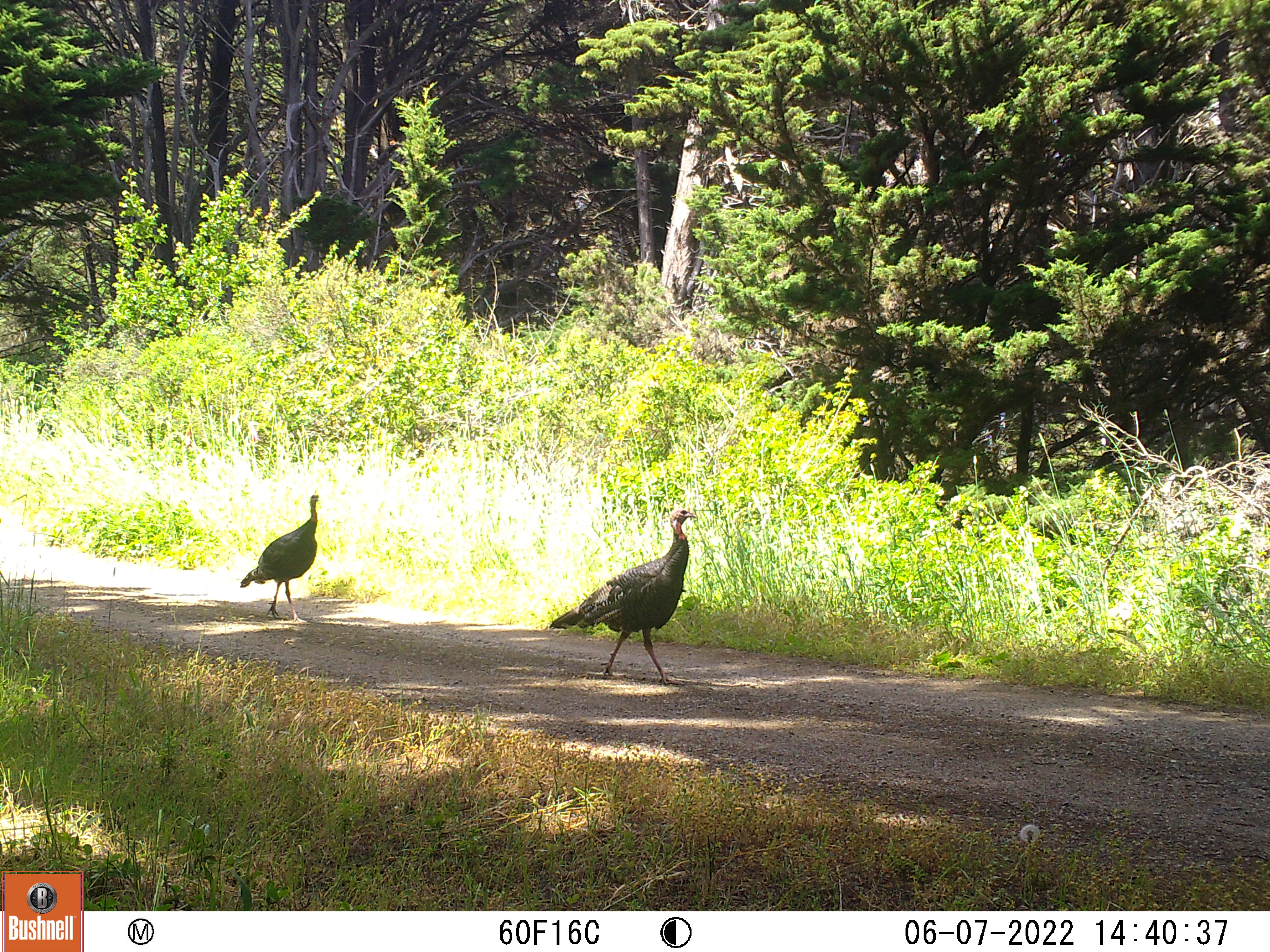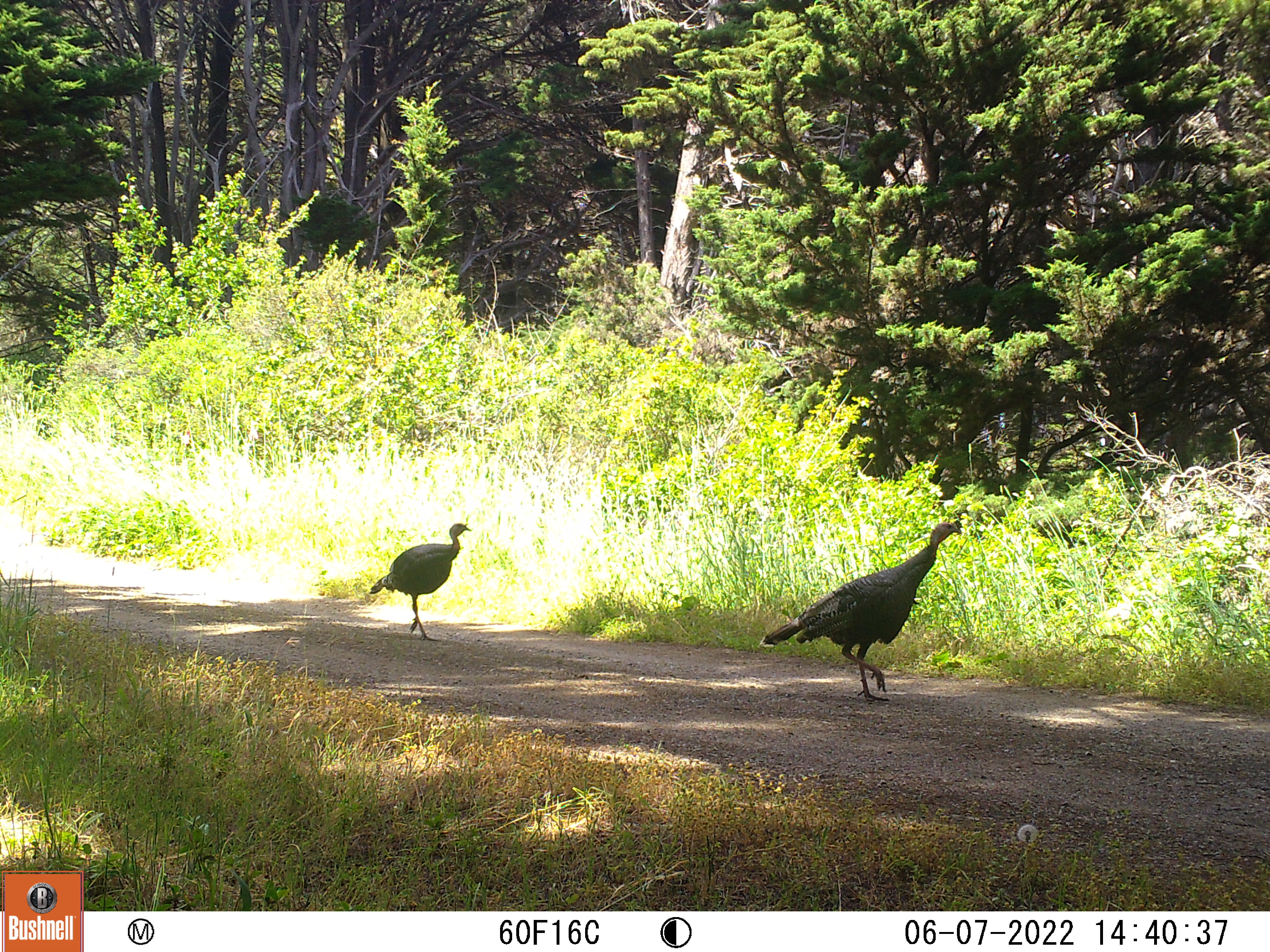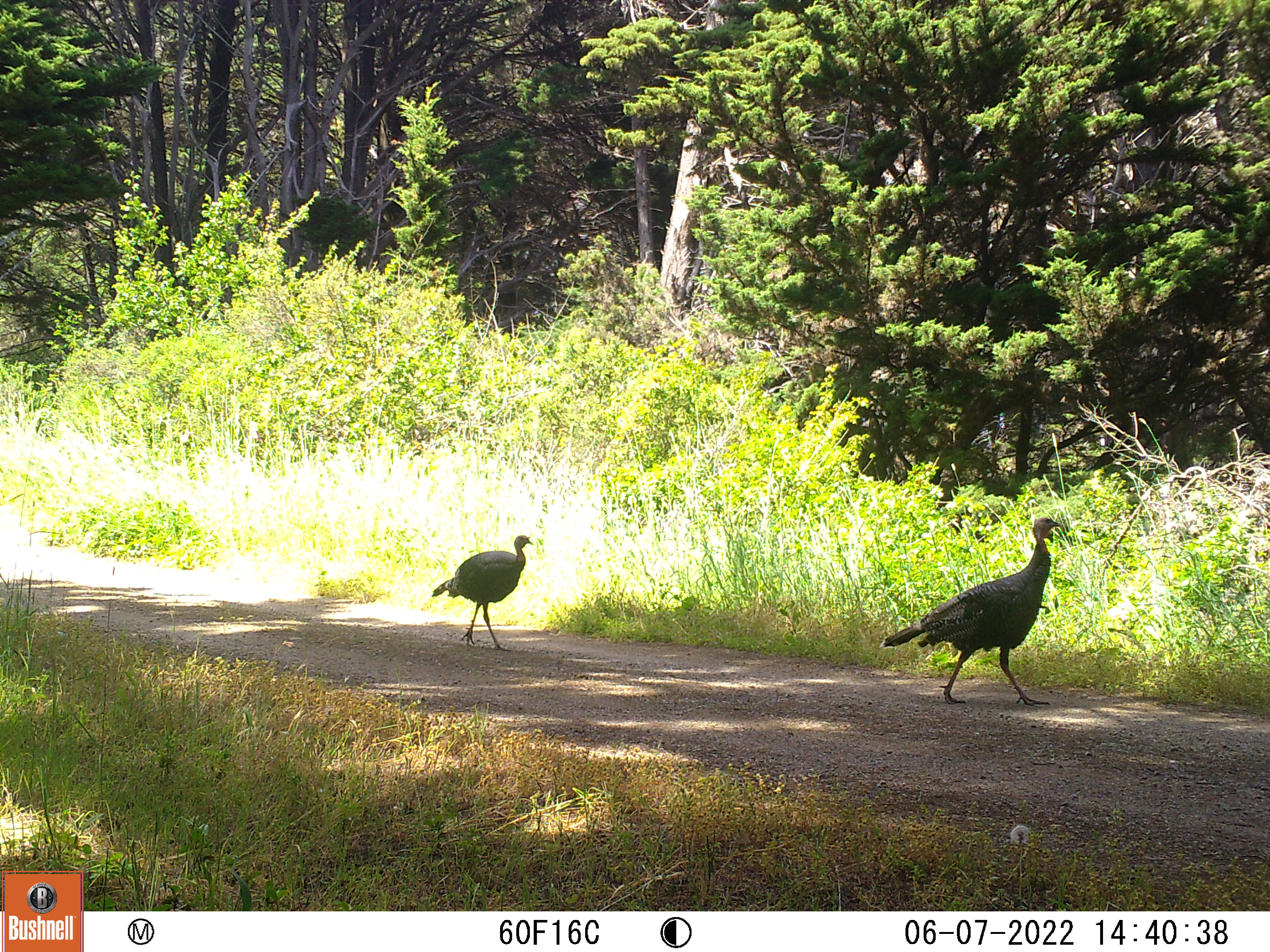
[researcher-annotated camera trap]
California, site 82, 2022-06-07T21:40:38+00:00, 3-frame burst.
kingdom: Animalia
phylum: Chordata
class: Aves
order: Galliformes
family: Phasianidae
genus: Meleagris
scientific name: Meleagris gallopavo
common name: turkey